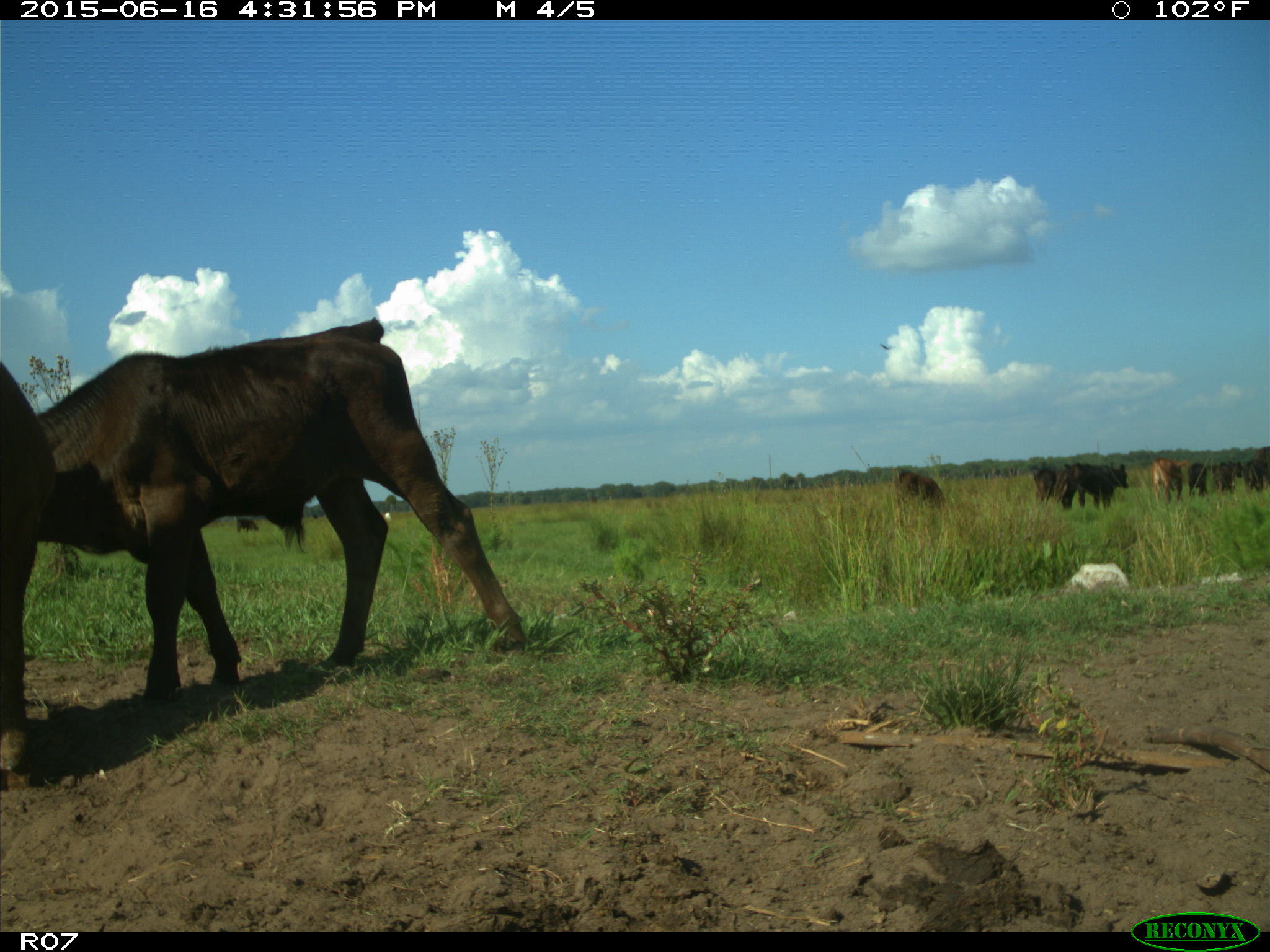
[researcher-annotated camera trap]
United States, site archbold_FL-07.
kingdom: Animalia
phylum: Chordata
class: Mammalia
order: Artiodactyla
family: Bovidae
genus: Bos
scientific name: Bos taurus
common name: domestic cow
Bos taurus (domestic cow).